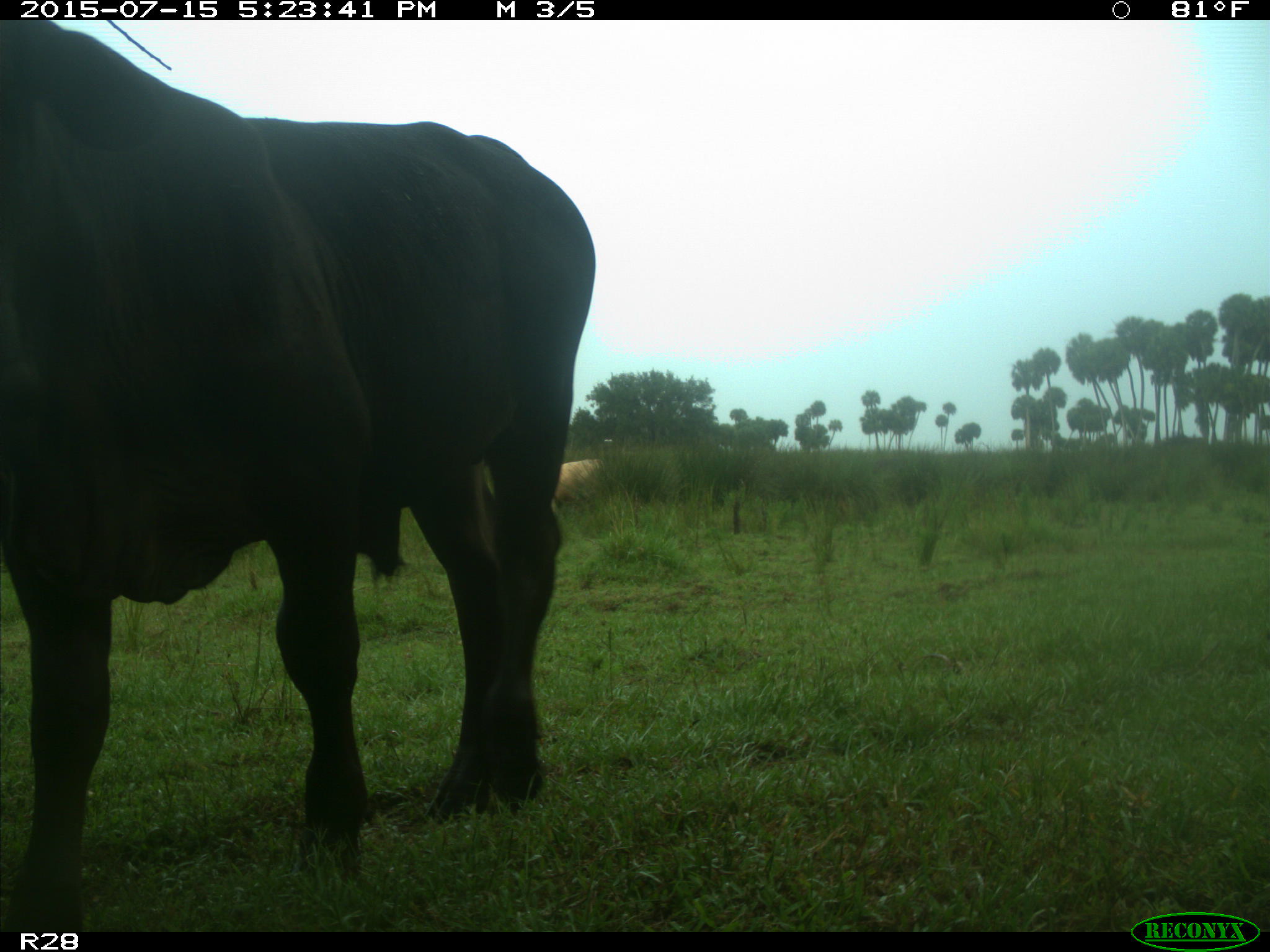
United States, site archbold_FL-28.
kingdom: Animalia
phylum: Chordata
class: Mammalia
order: Artiodactyla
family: Bovidae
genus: Bos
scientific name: Bos taurus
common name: domestic cow